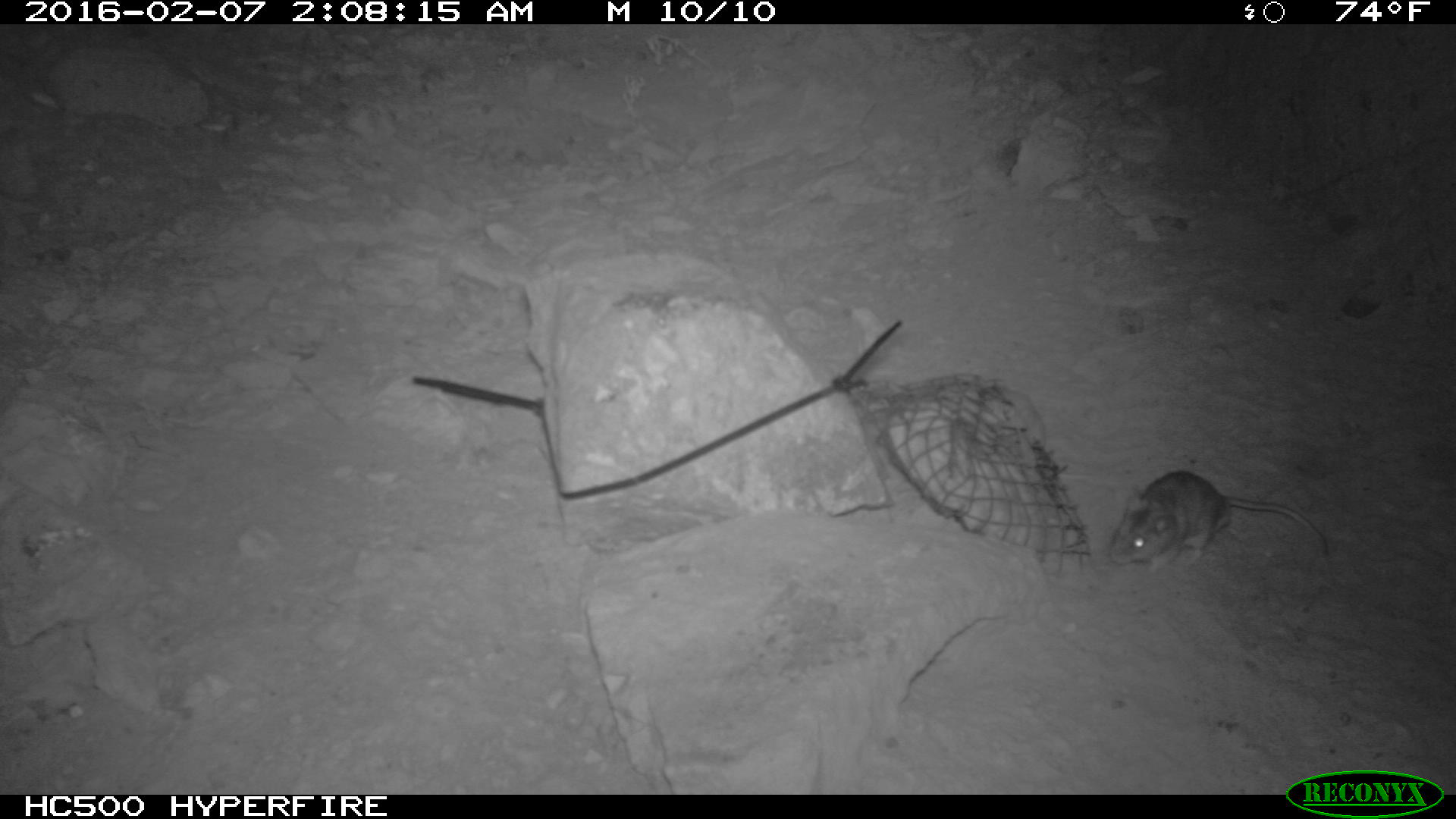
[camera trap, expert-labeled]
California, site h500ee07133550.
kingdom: Animalia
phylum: Chordata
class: Mammalia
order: Rodentia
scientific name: Rodentia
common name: rodent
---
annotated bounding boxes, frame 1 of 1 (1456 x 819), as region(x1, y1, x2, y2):
rodent: region(1106, 422, 1332, 579)